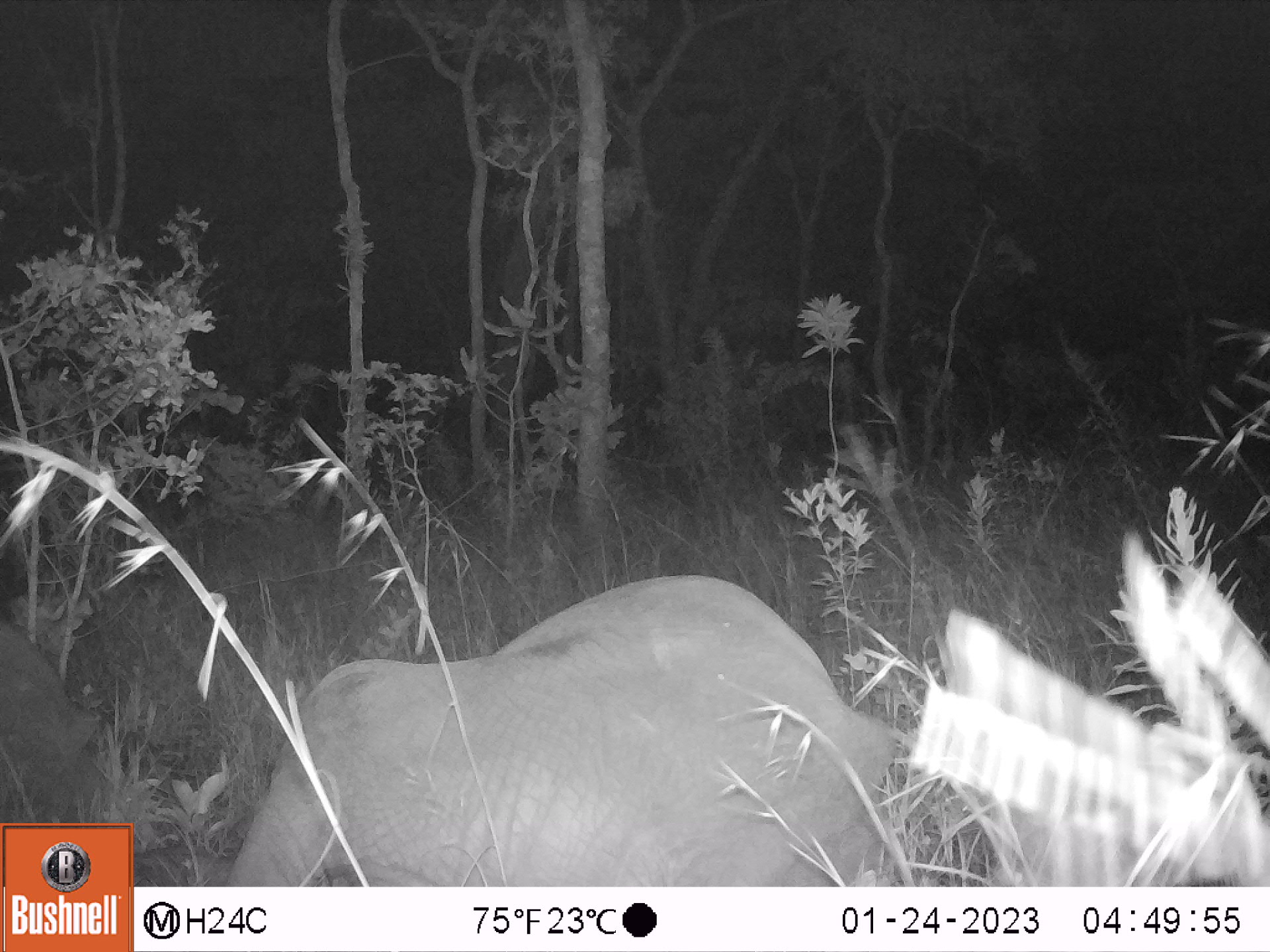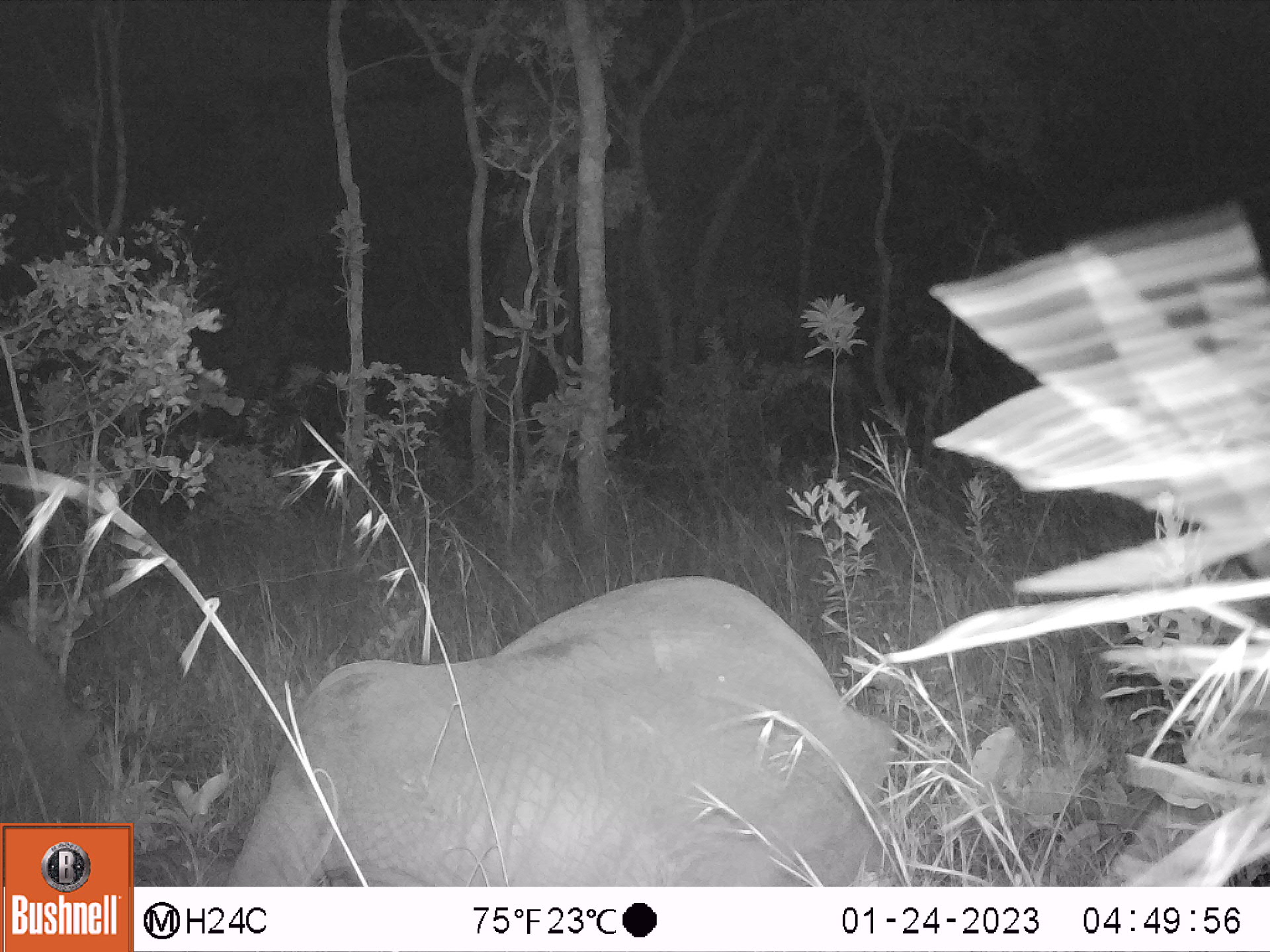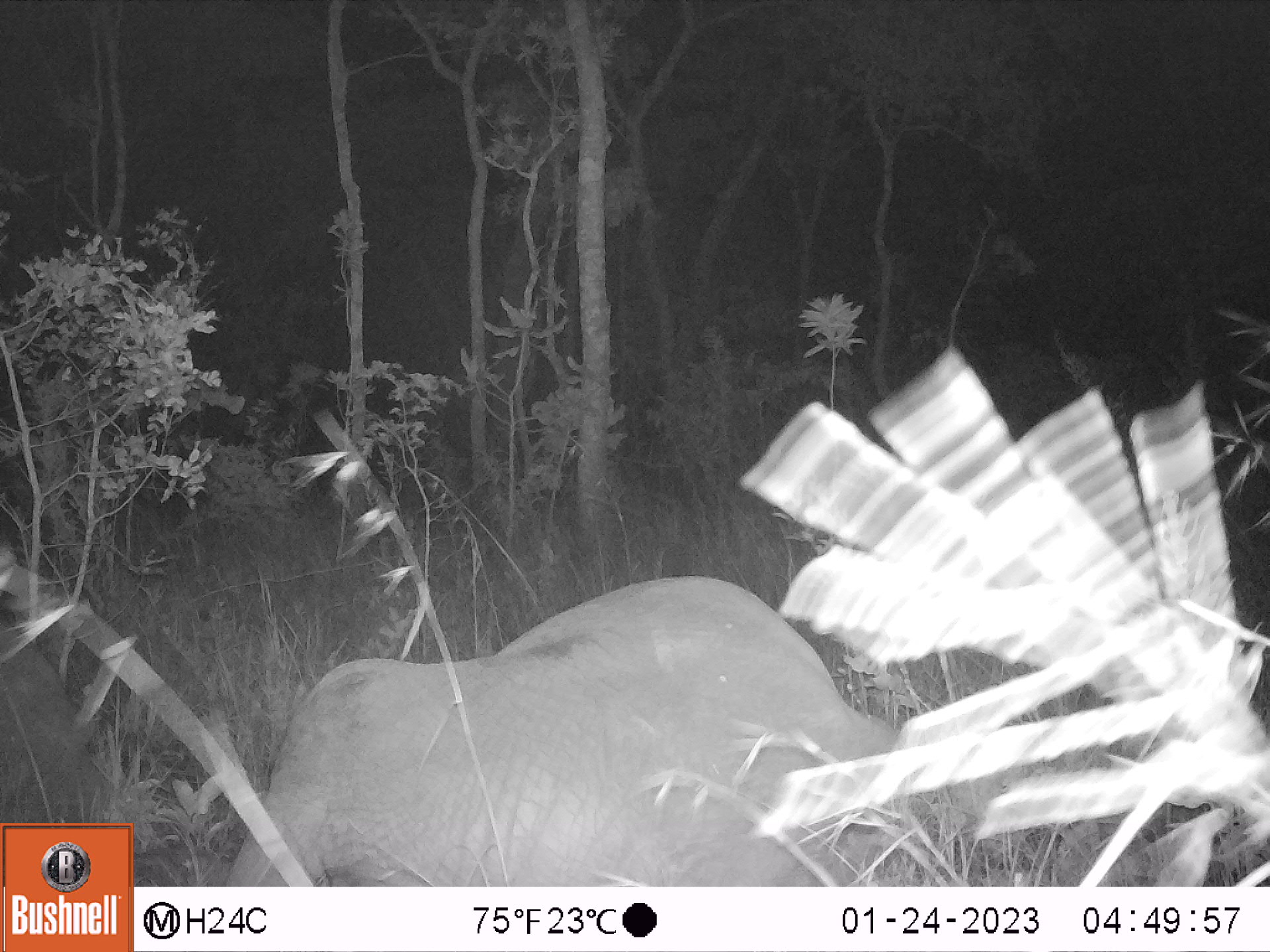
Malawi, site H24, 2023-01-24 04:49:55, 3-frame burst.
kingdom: Animalia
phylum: Chordata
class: Mammalia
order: Proboscidea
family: Elephantidae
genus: Loxodonta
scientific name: Loxodonta africana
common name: african savanna elephant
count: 1